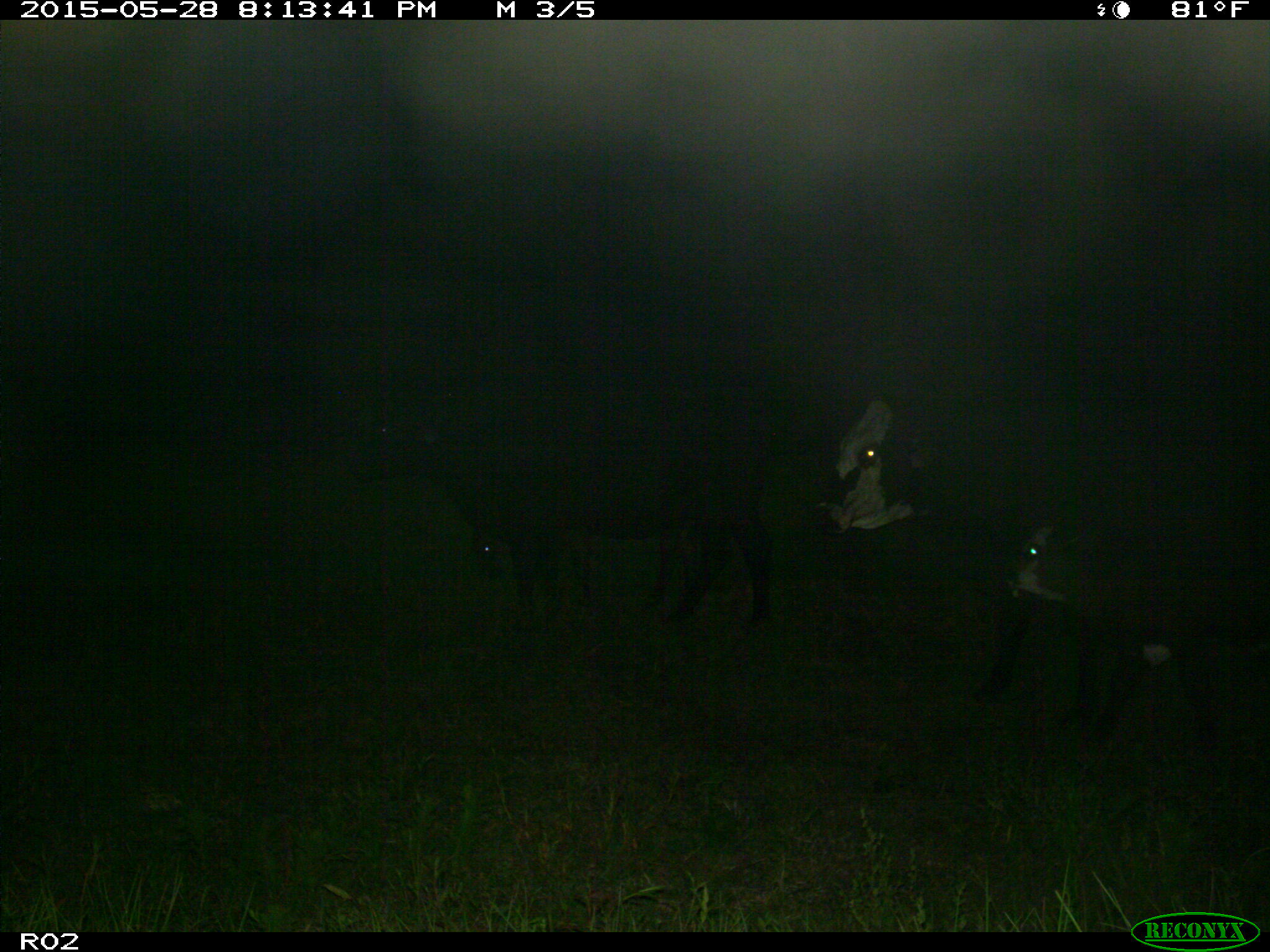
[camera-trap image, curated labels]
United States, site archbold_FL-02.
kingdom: Animalia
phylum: Chordata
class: Mammalia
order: Artiodactyla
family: Bovidae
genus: Bos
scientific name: Bos taurus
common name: domestic cow